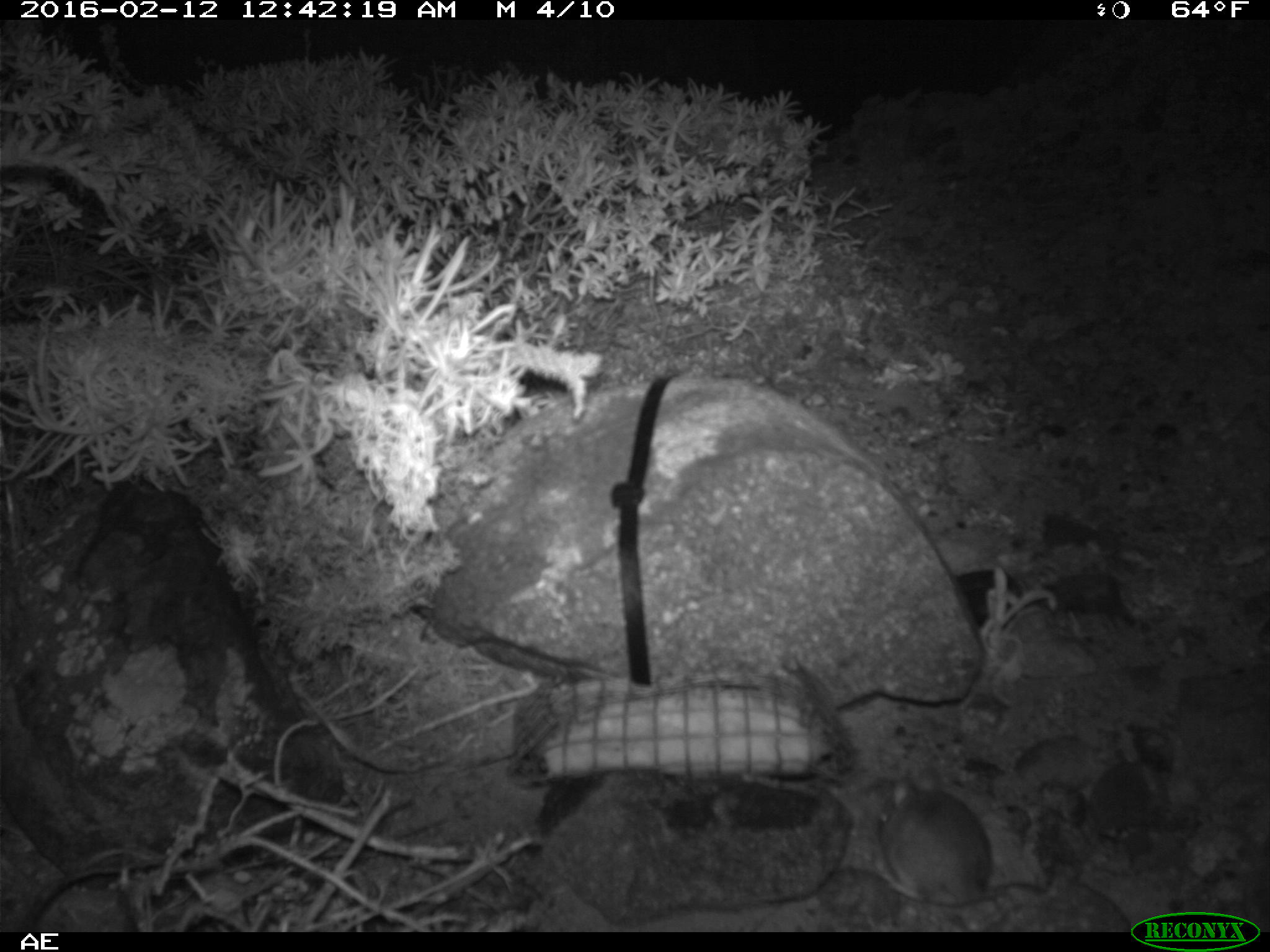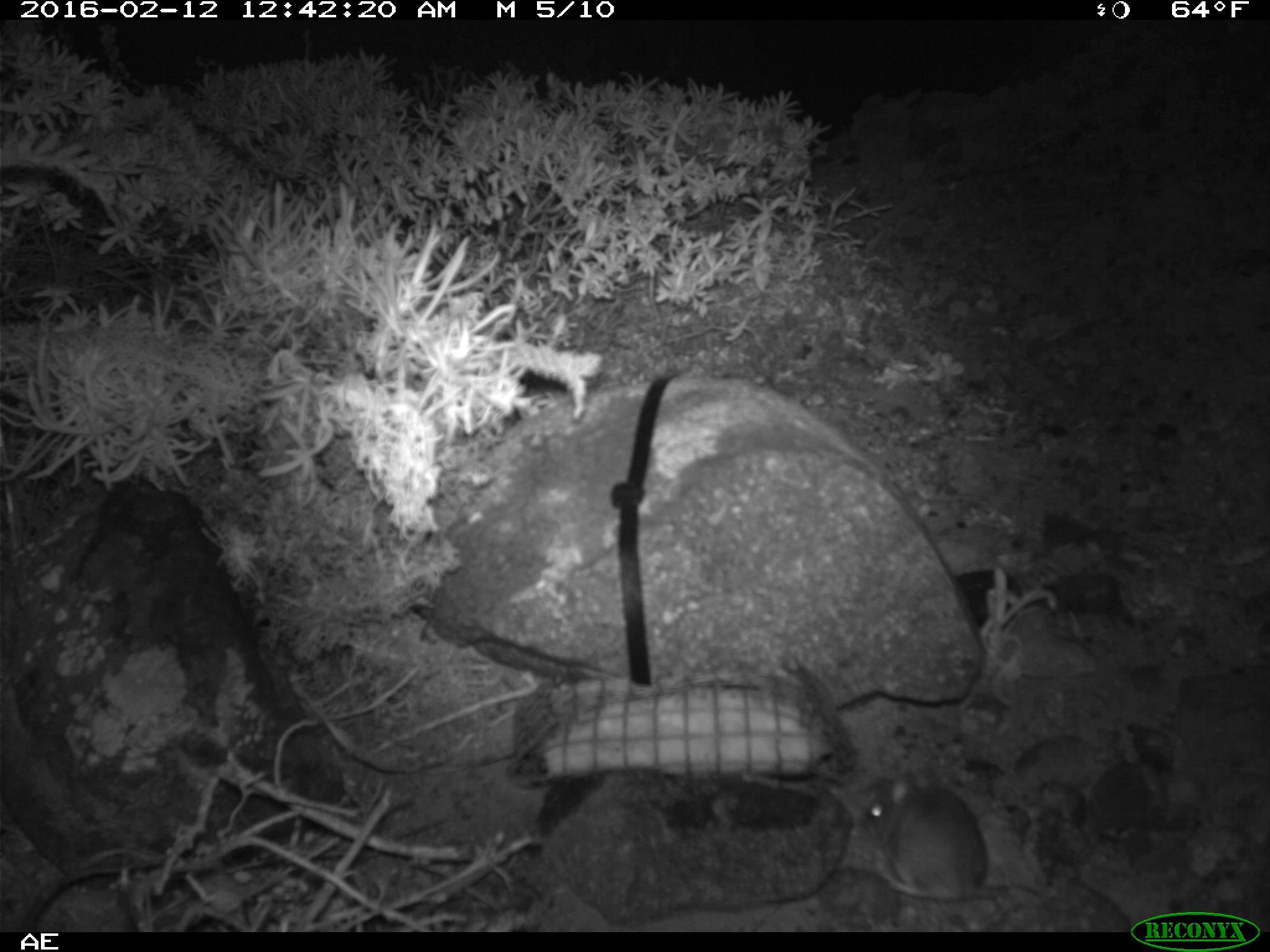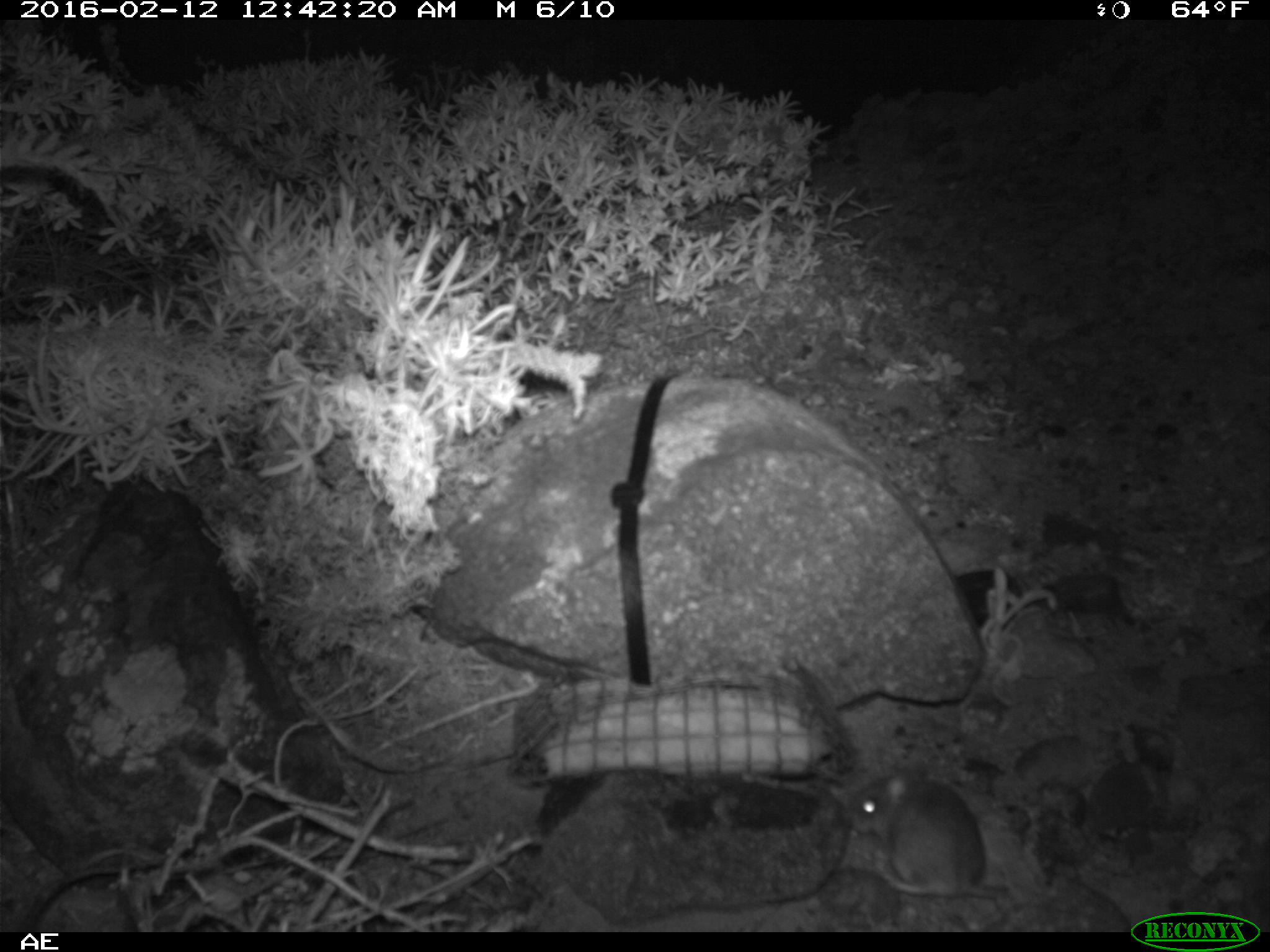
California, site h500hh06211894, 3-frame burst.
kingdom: Animalia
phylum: Chordata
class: Mammalia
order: Rodentia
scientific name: Rodentia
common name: rodent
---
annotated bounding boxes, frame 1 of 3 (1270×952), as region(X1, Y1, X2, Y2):
rodent: region(876, 766, 1046, 909)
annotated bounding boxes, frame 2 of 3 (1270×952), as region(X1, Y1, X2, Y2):
rodent: region(860, 767, 1041, 902)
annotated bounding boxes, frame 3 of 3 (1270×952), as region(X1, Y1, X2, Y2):
rodent: region(844, 762, 1009, 903)